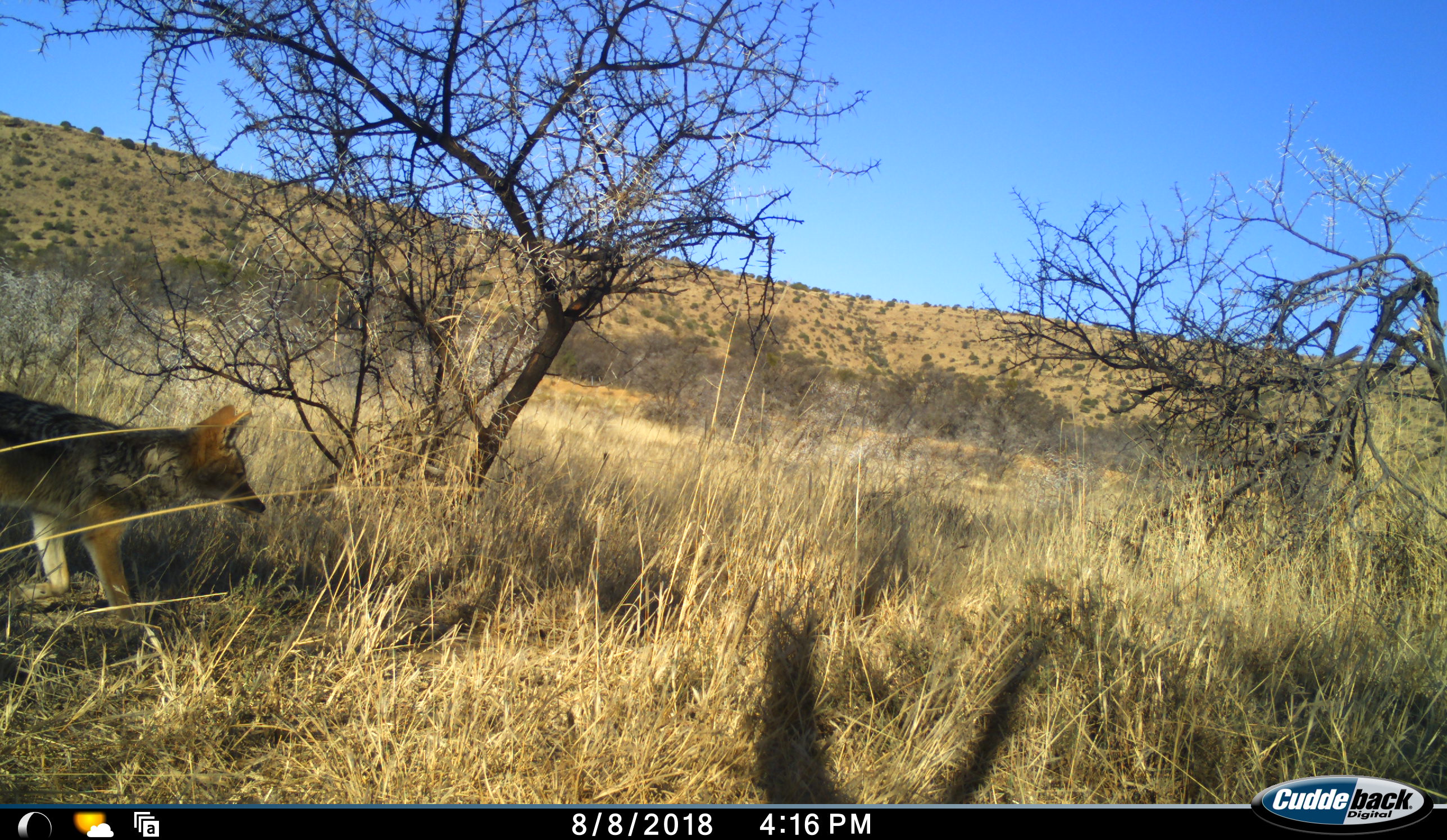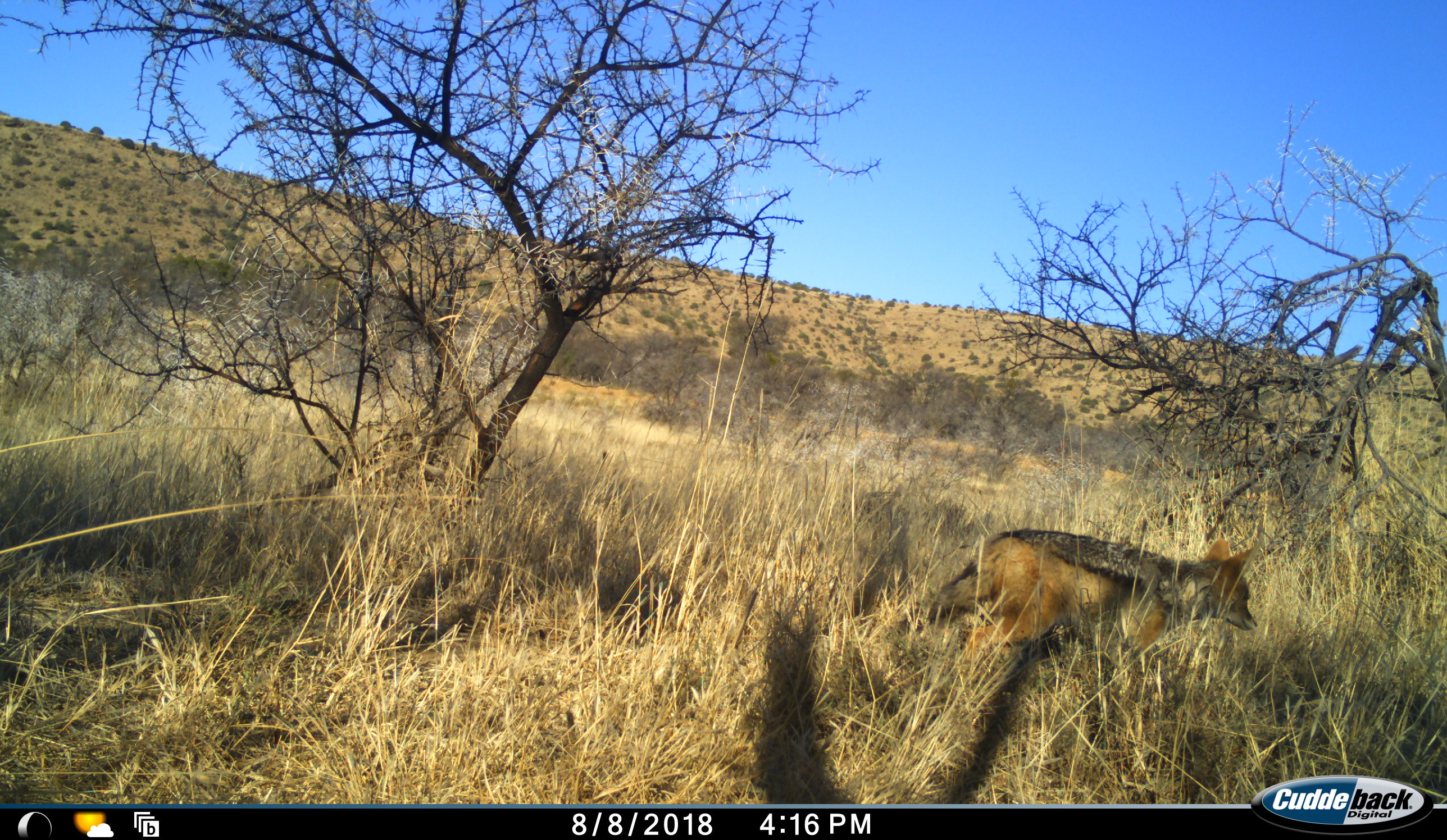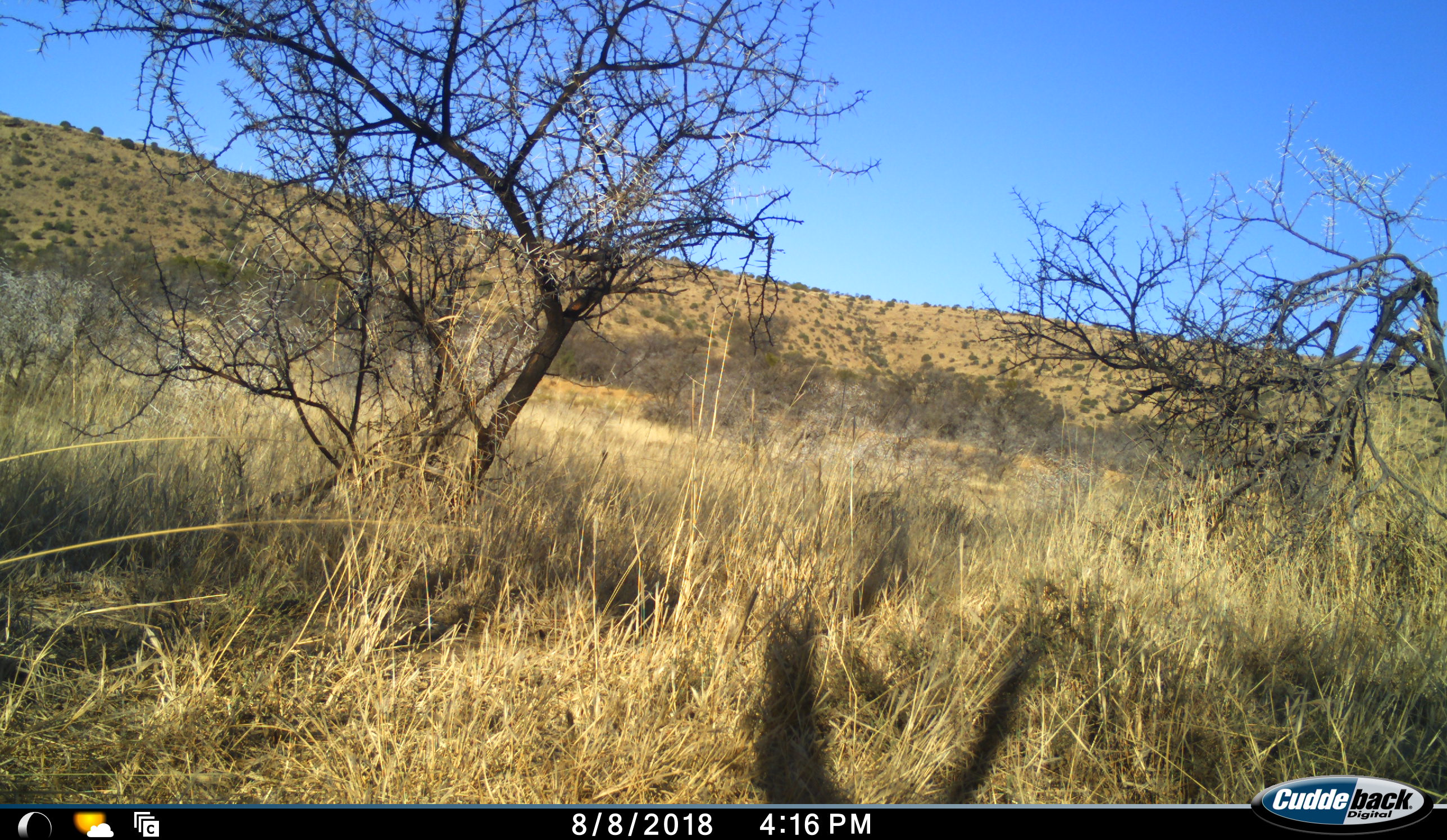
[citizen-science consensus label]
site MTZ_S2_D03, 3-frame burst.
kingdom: Animalia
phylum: Chordata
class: Mammalia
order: Carnivora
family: Canidae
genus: Lupulella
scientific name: Lupulella mesomelas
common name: black-backed jackal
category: jackalblackbacked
Jackalblackbacked (black-backed jackal) (Lupulella mesomelas), count 1. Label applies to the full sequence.